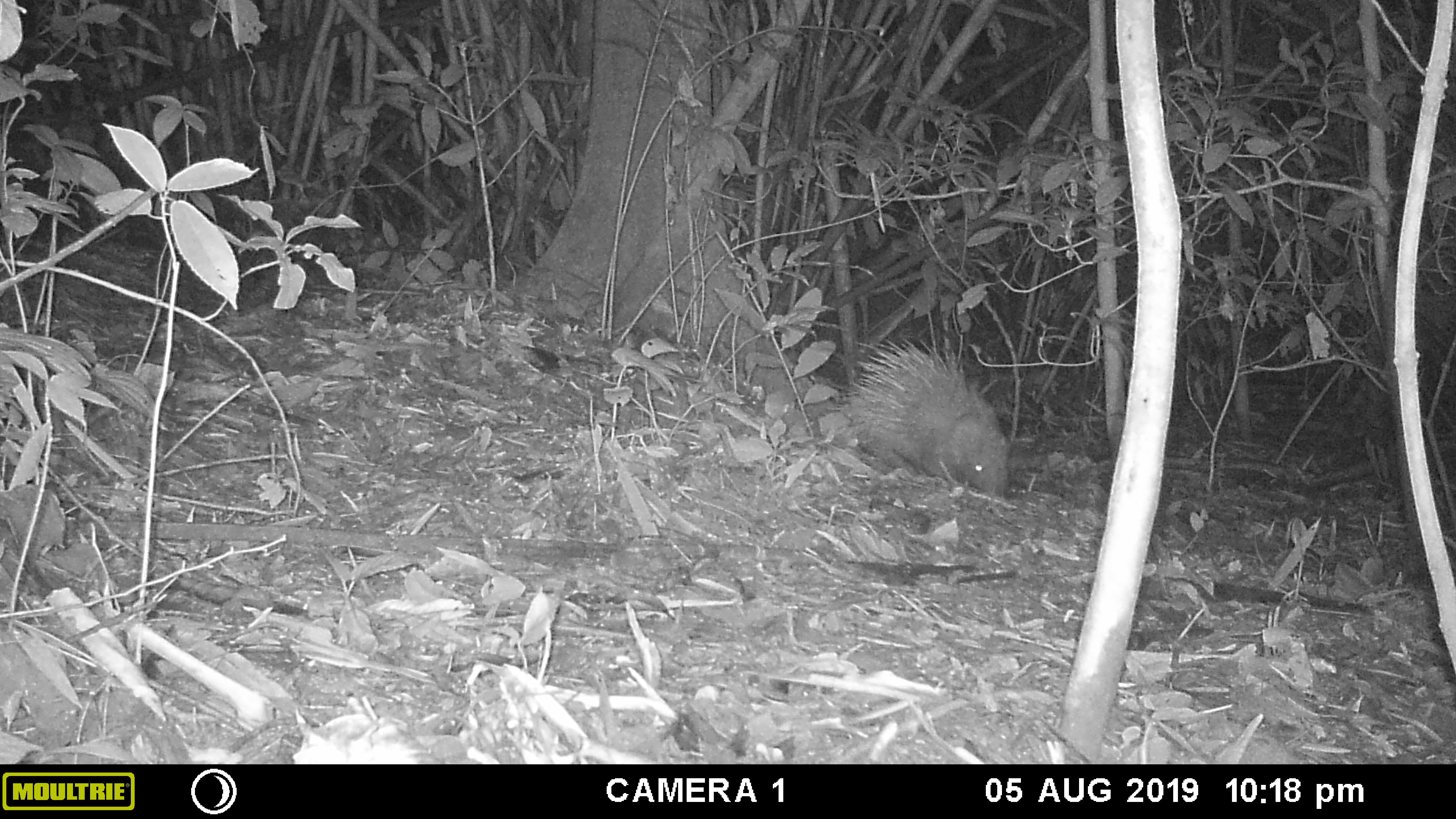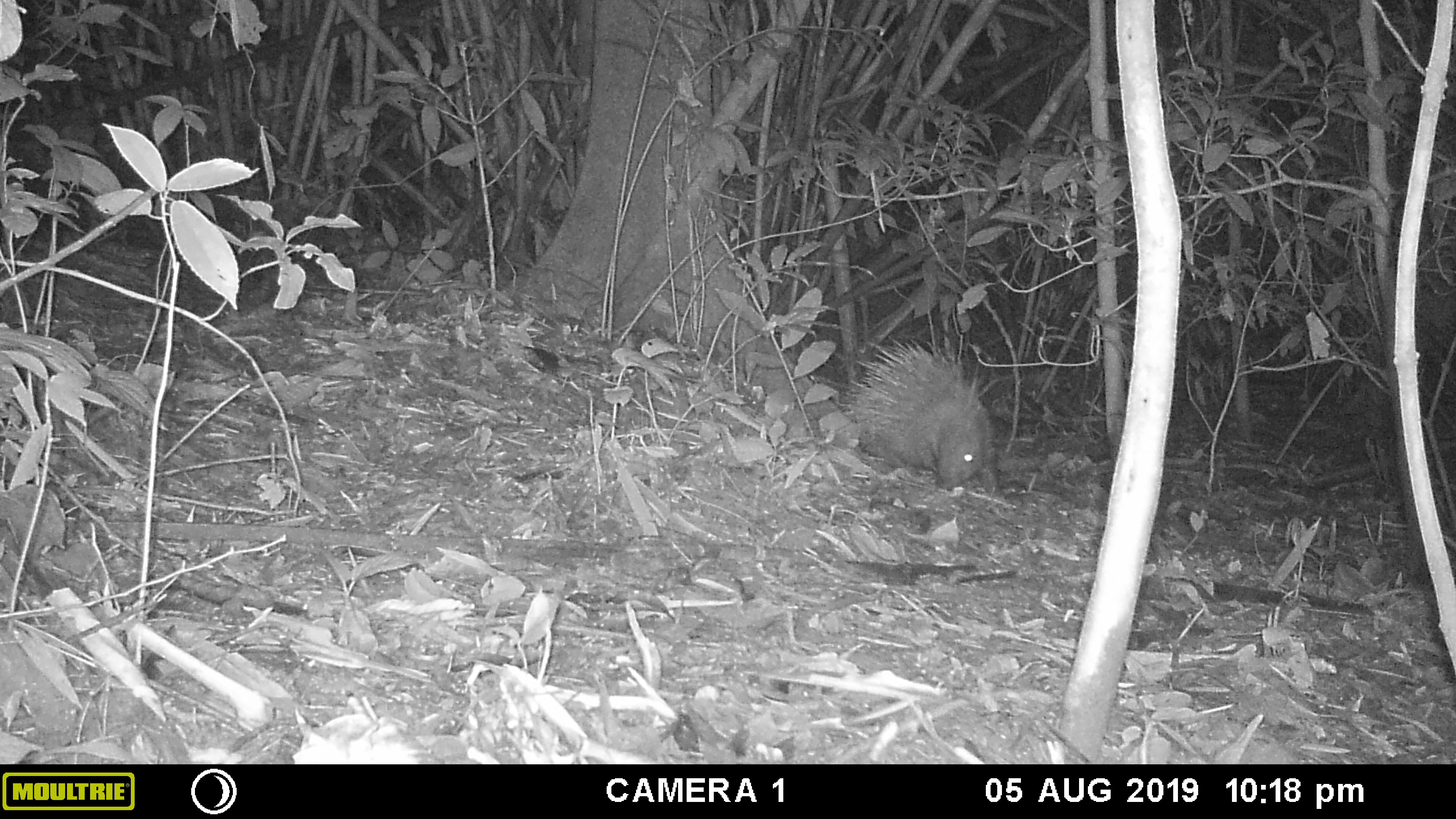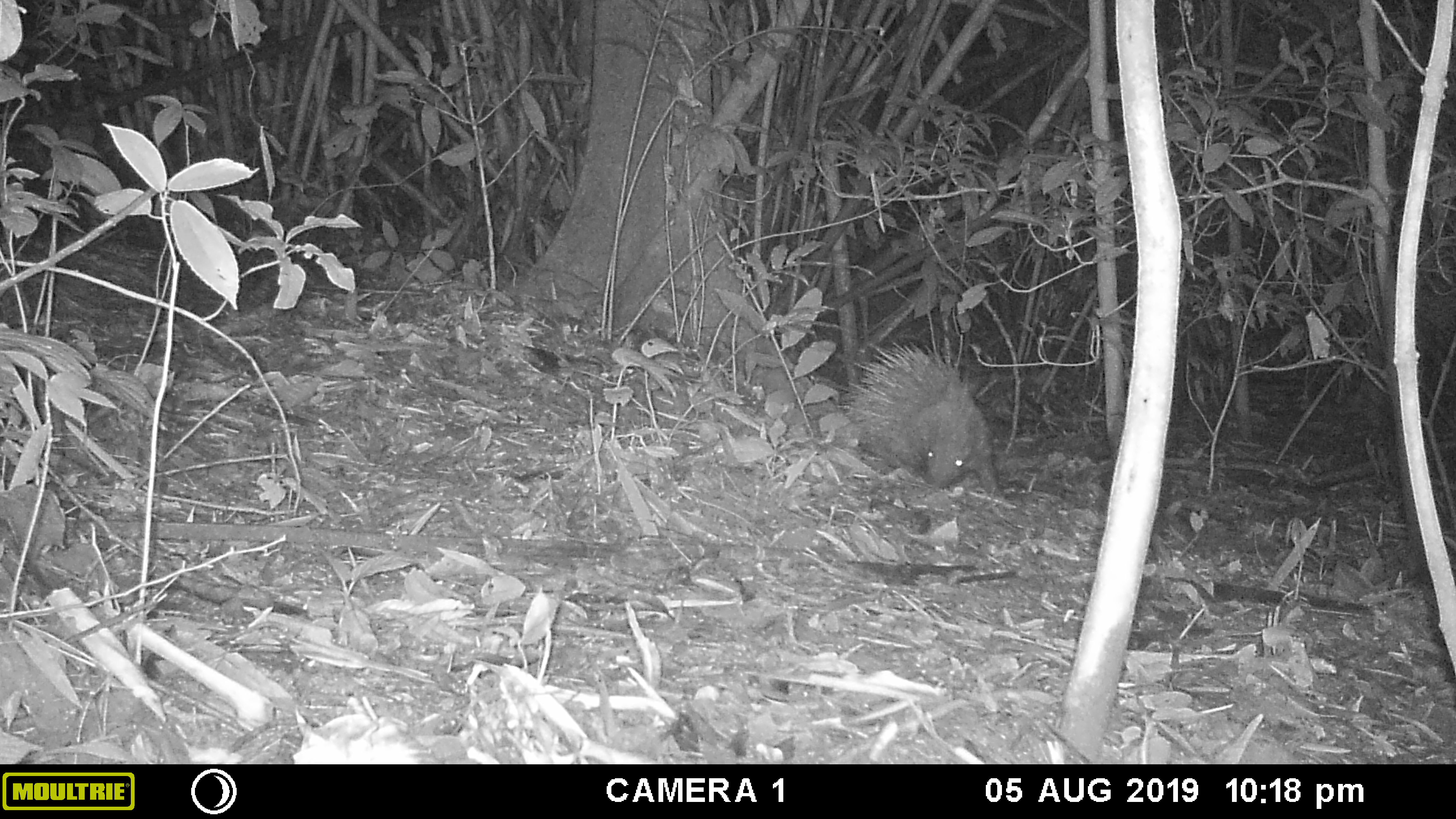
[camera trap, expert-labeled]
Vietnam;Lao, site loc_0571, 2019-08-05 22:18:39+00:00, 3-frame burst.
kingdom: Animalia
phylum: Chordata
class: Mammalia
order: Rodentia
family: Hystricidae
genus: Hystrix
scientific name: Hystrix brachyura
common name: malayan porcupine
Malayan porcupine (Hystrix brachyura). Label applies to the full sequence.